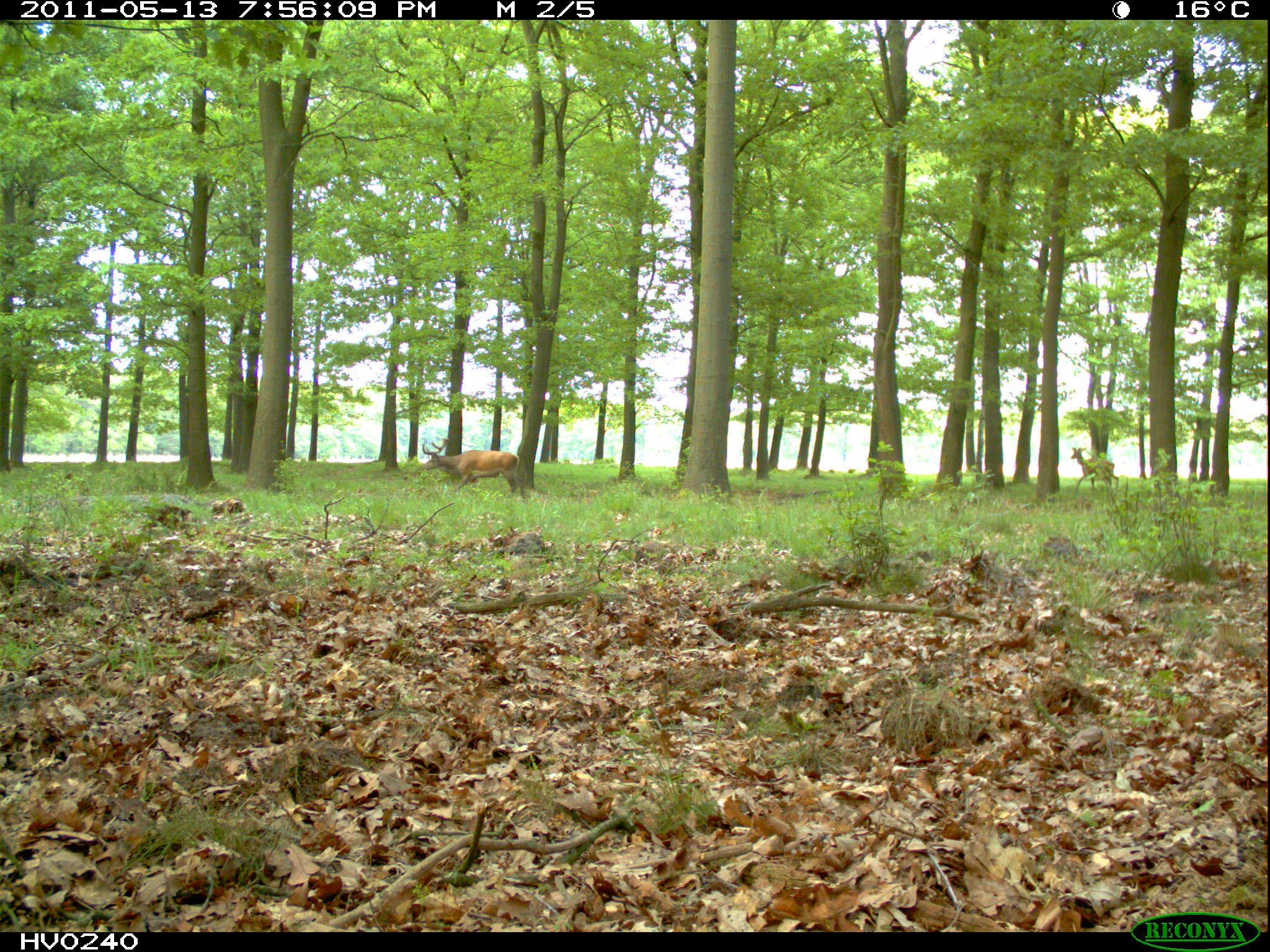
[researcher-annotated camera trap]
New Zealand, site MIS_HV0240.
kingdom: Animalia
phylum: Chordata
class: Mammalia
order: Artiodactyla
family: Cervidae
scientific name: Cervidae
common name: deer